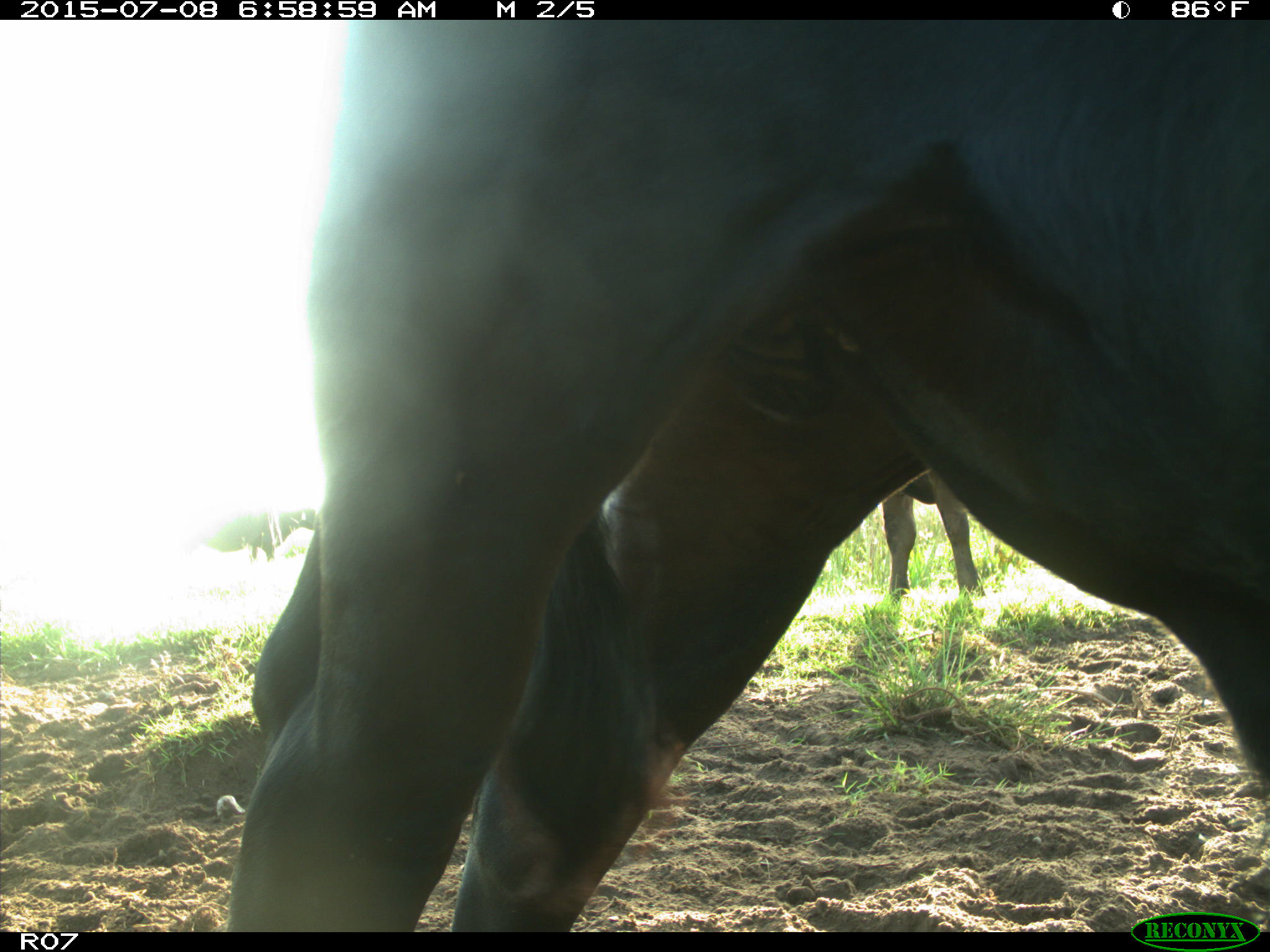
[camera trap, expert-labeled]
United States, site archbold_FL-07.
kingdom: Animalia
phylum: Chordata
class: Mammalia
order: Artiodactyla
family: Bovidae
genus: Bos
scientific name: Bos taurus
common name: domestic cow